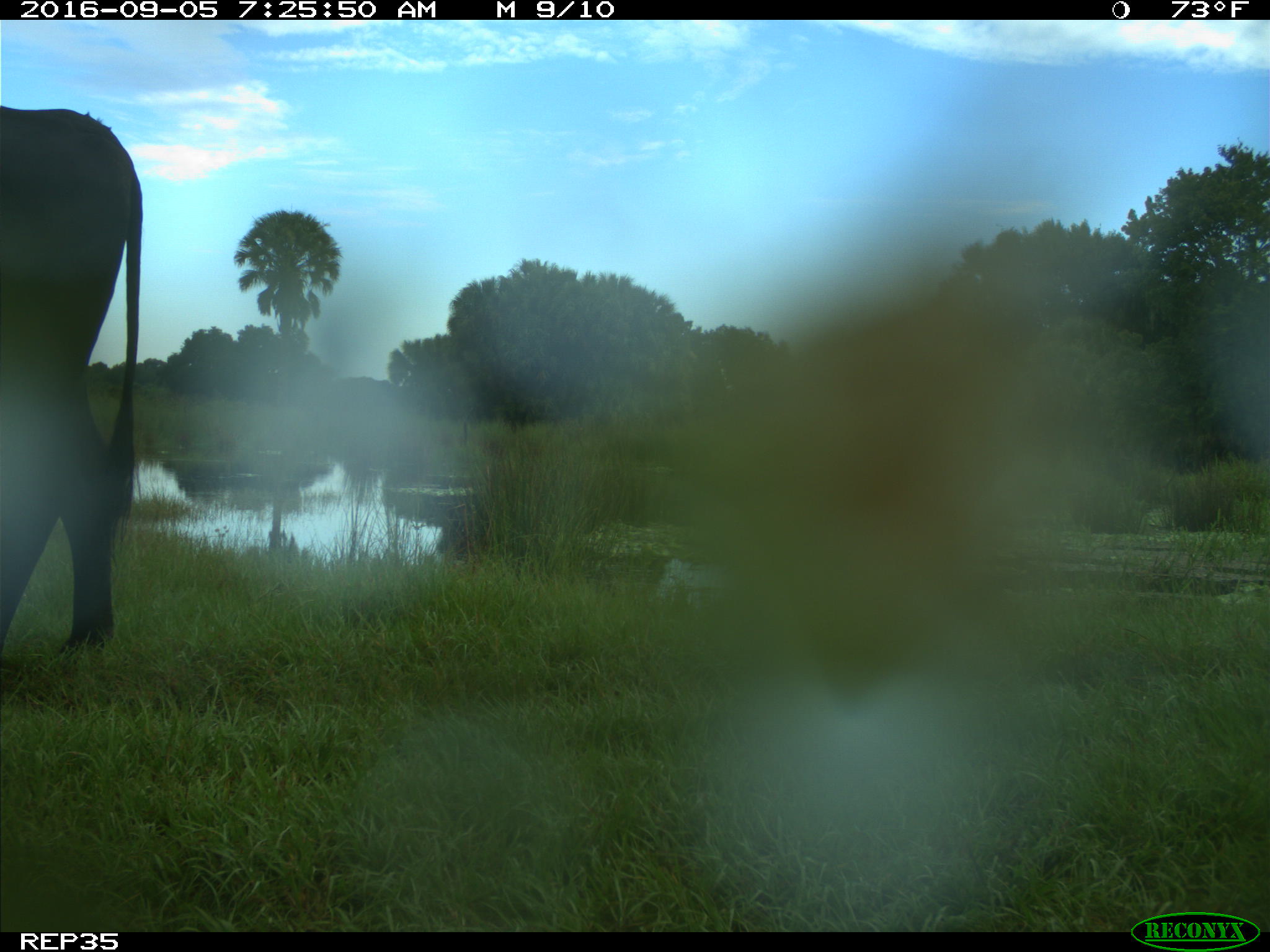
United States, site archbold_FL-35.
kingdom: Animalia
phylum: Chordata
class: Mammalia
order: Artiodactyla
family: Bovidae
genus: Bos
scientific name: Bos taurus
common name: domestic cow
Bos taurus (domestic cow).